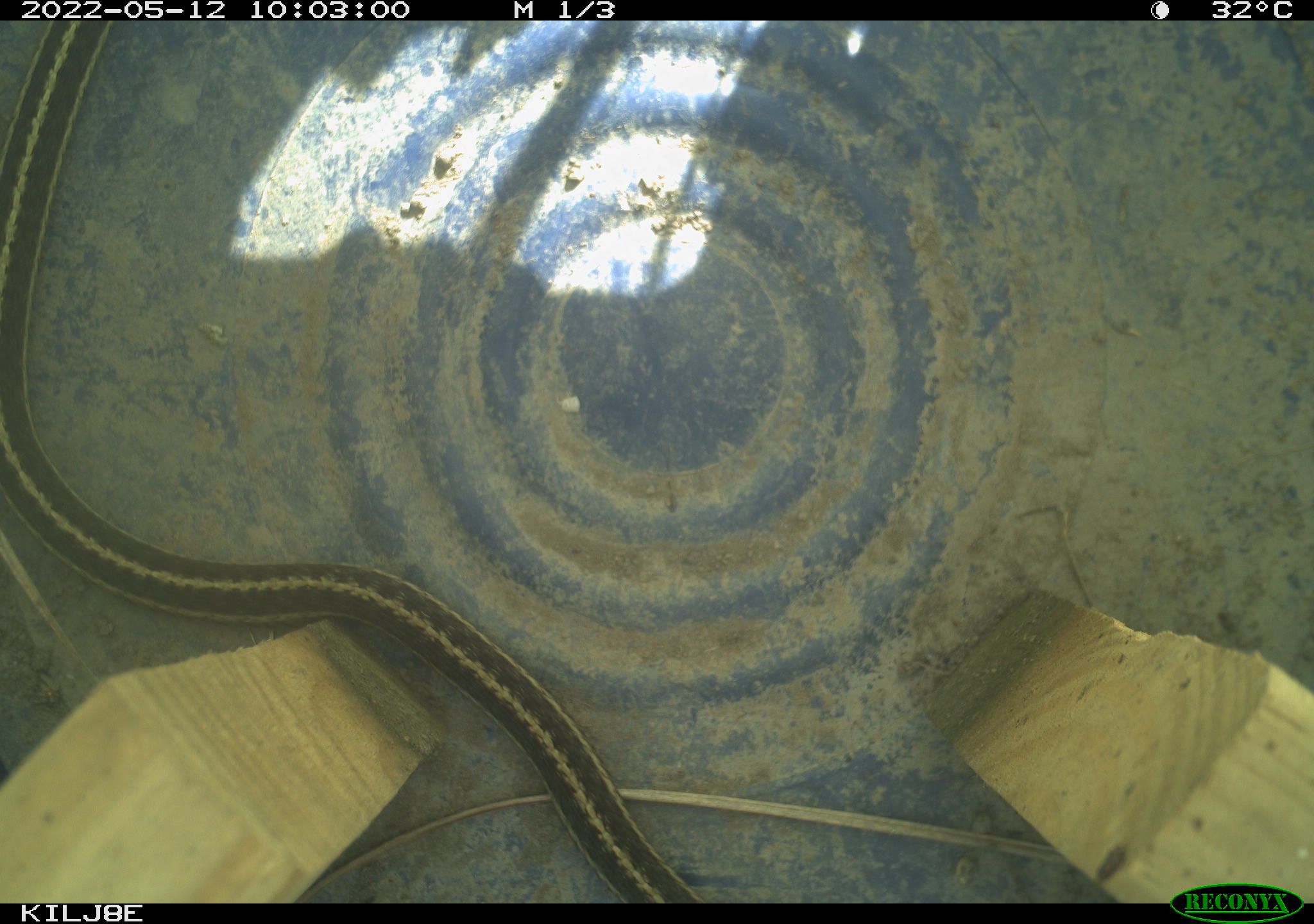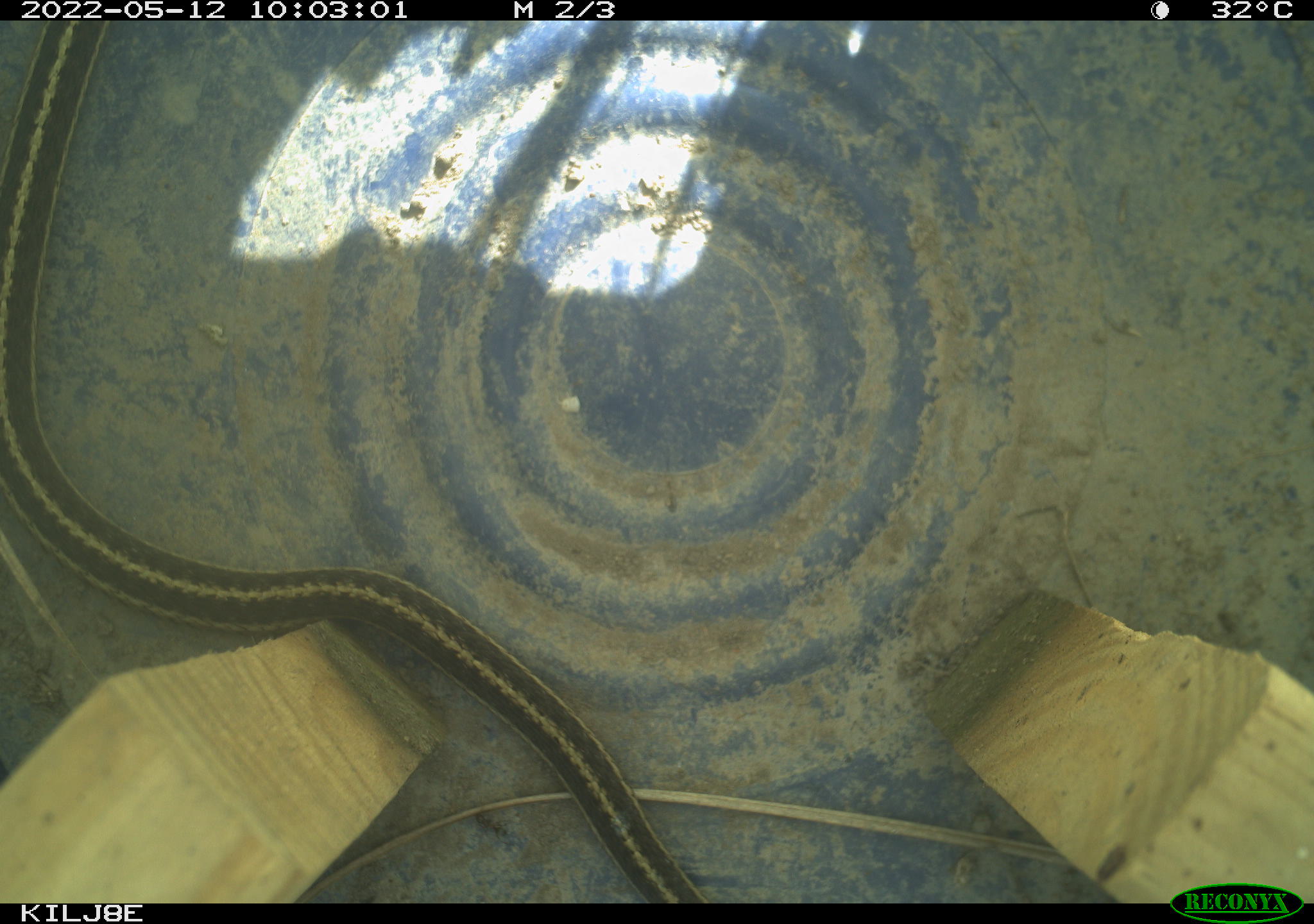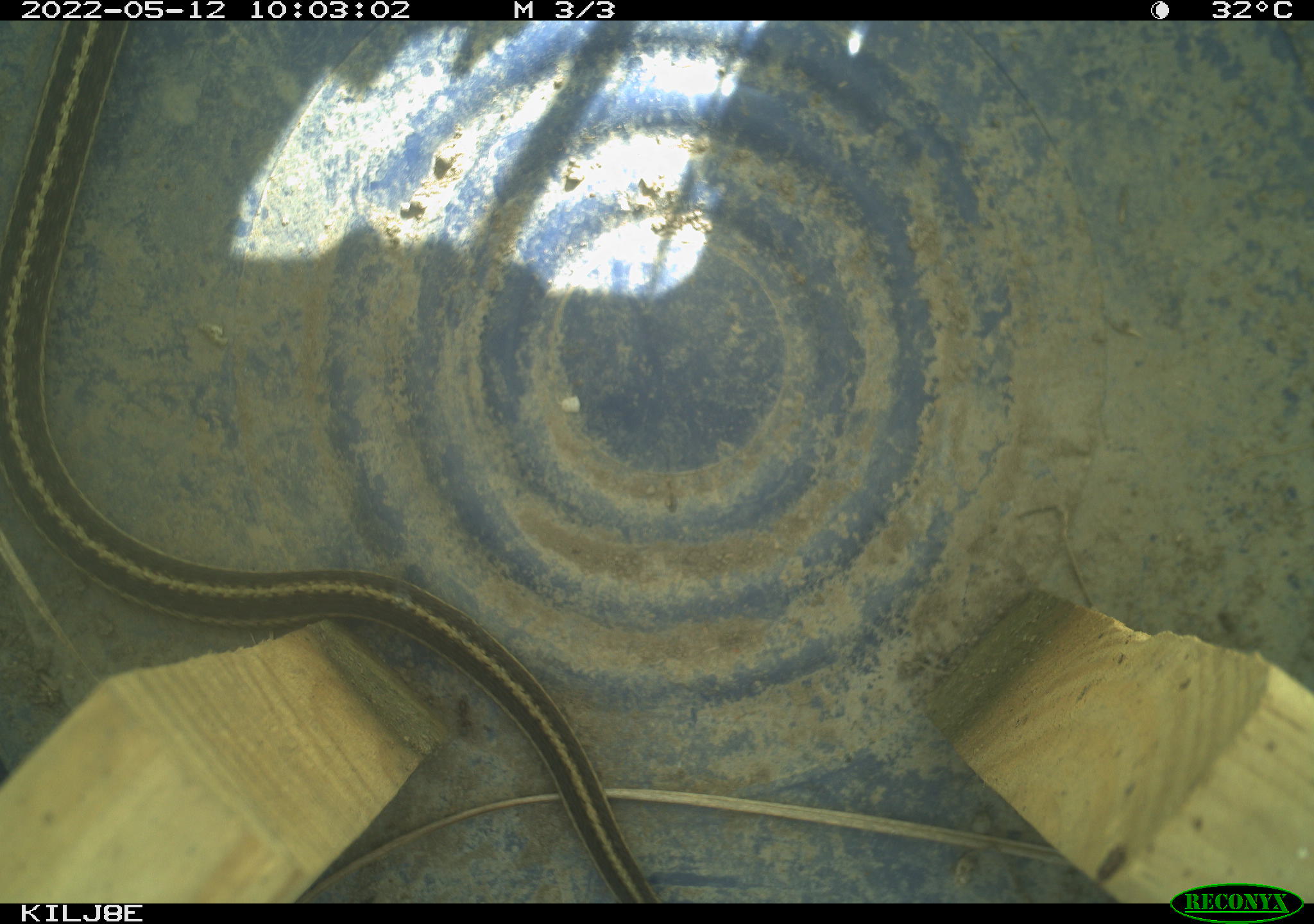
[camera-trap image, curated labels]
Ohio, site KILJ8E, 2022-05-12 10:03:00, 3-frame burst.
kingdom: Animalia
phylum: Chordata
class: Reptilia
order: Squamata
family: Colubridae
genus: Thamnophis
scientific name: Thamnophis sirtalis sirtalis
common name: eastern gartersnake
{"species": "eastern gartersnake (Thamnophis sirtalis sirtalis)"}